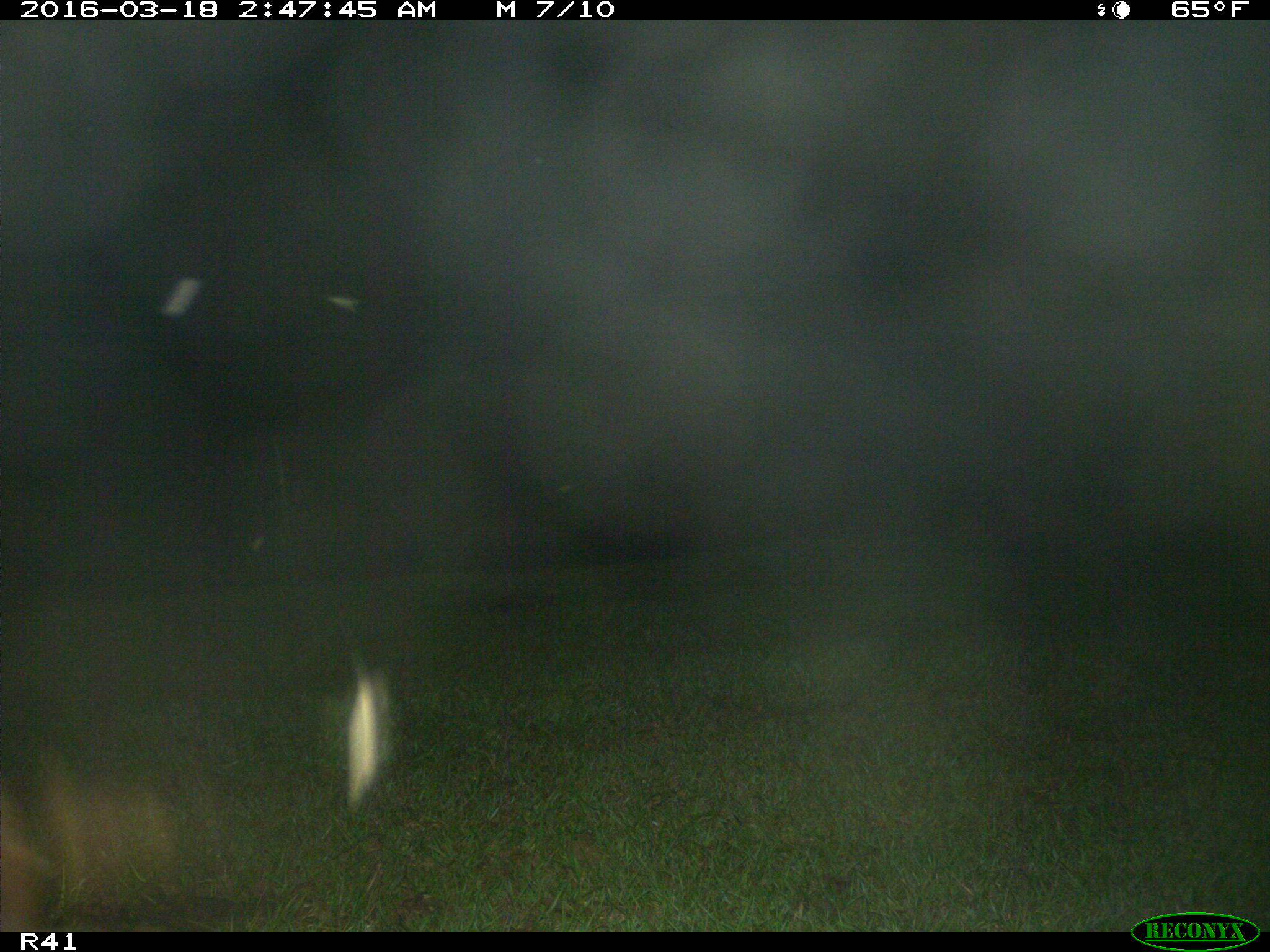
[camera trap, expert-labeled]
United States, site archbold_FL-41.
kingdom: Animalia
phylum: Chordata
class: Mammalia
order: Artiodactyla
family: Bovidae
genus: Bos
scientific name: Bos taurus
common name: domestic cow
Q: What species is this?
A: Bos taurus (domestic cow).